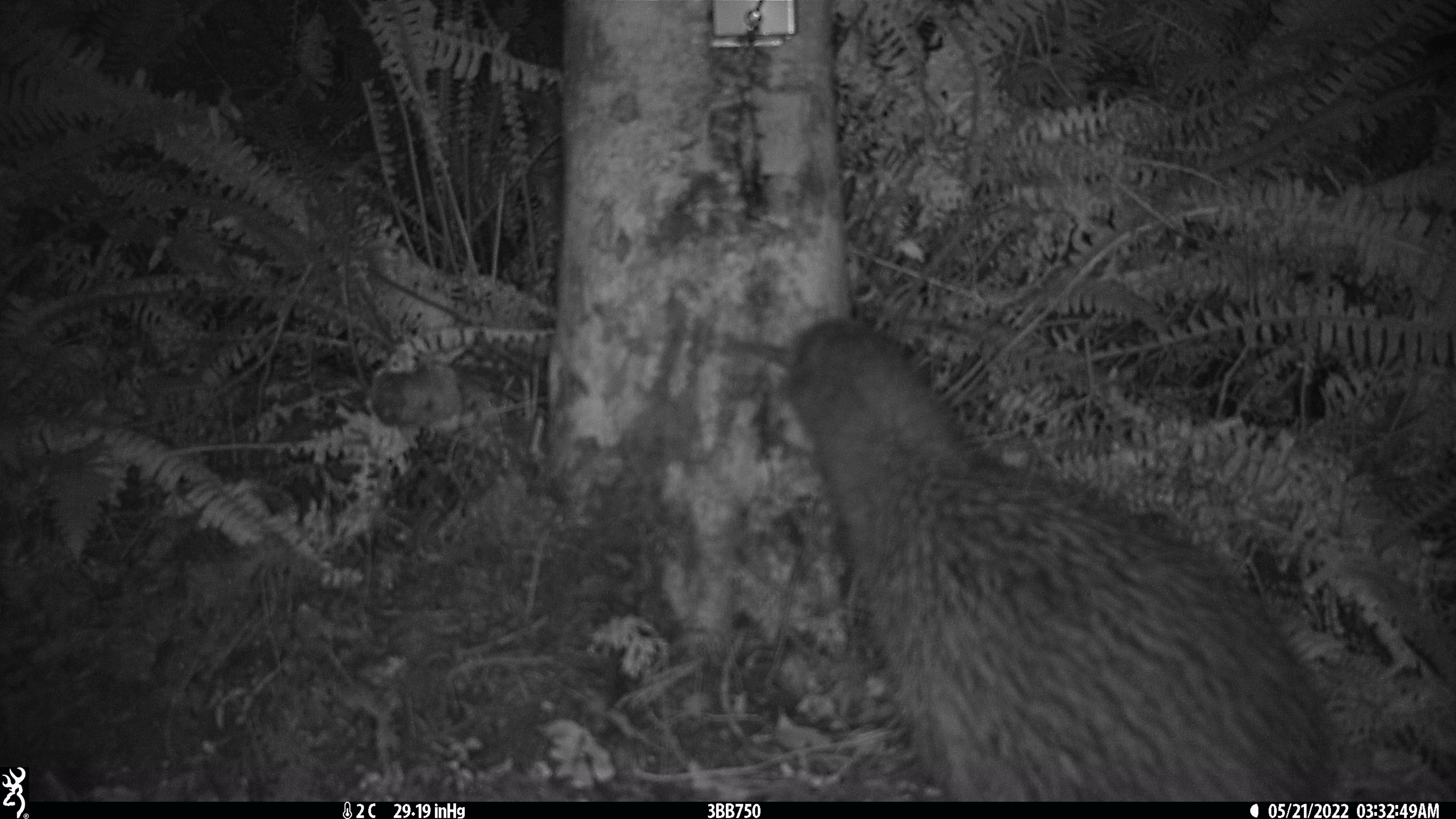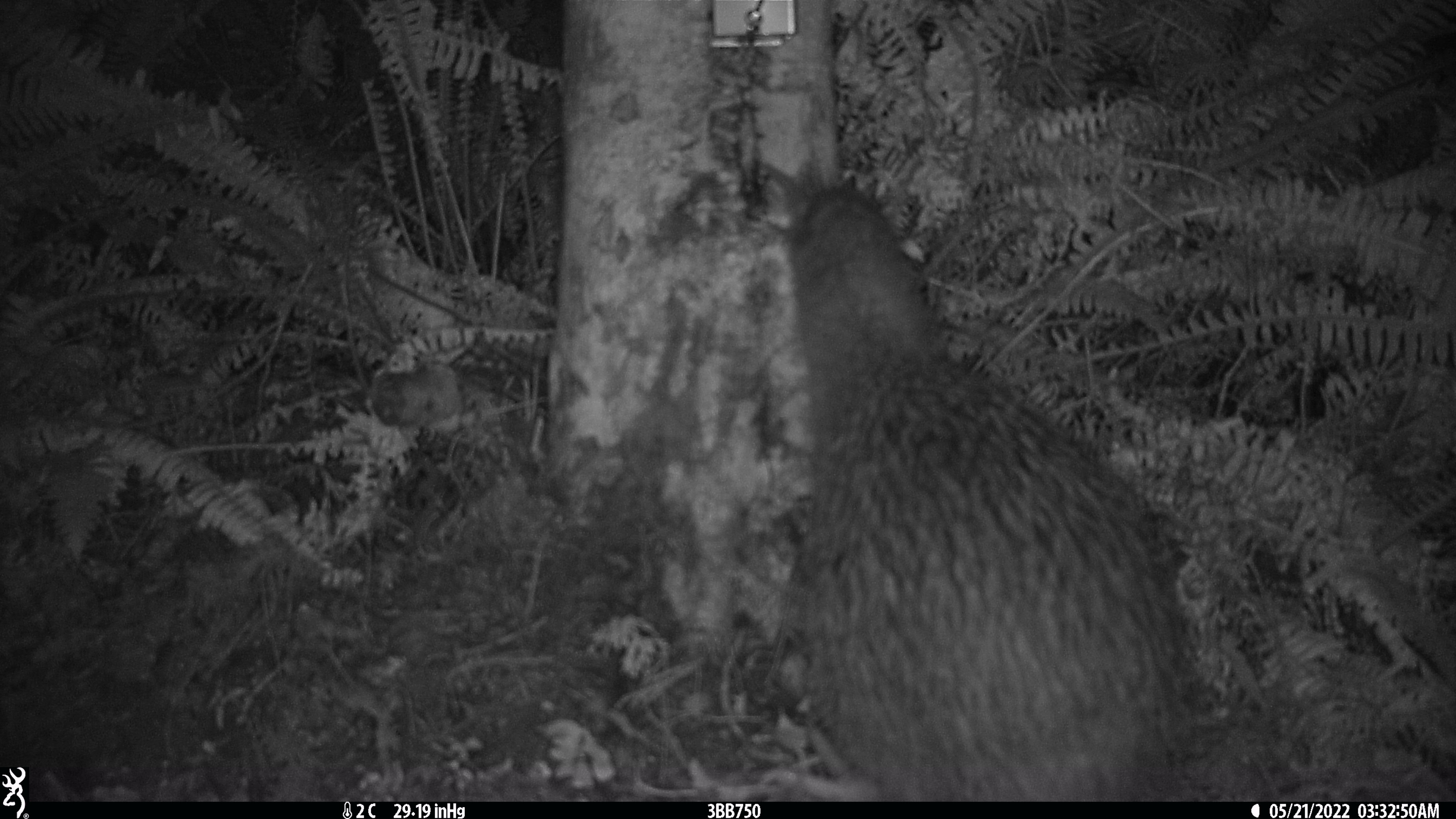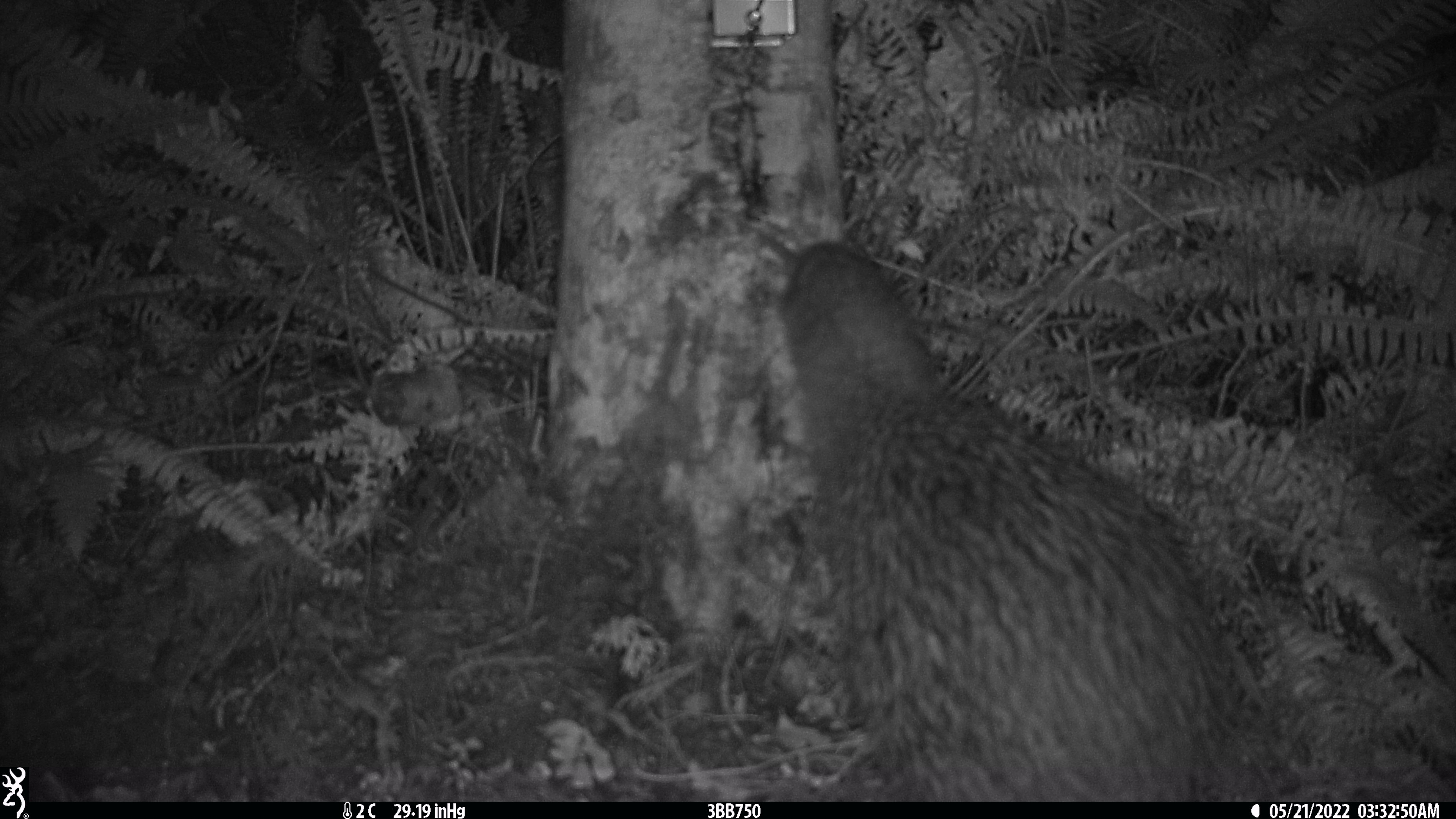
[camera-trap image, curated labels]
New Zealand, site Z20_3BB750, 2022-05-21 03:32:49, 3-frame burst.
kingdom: Animalia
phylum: Chordata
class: Aves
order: Apterygiformes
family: Apterygidae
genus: Apteryx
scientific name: Apteryx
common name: kiwi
Kiwi (Apteryx).